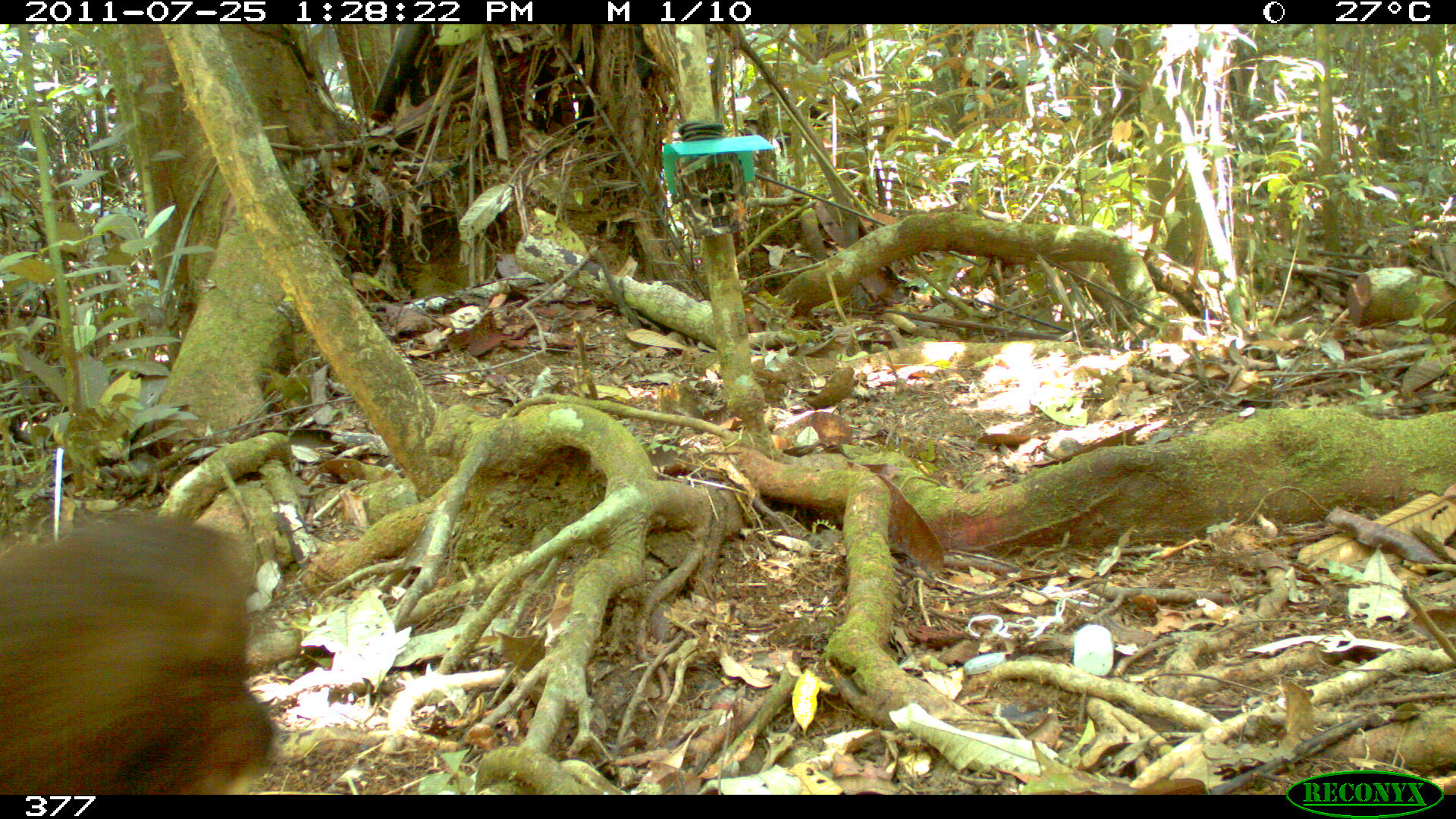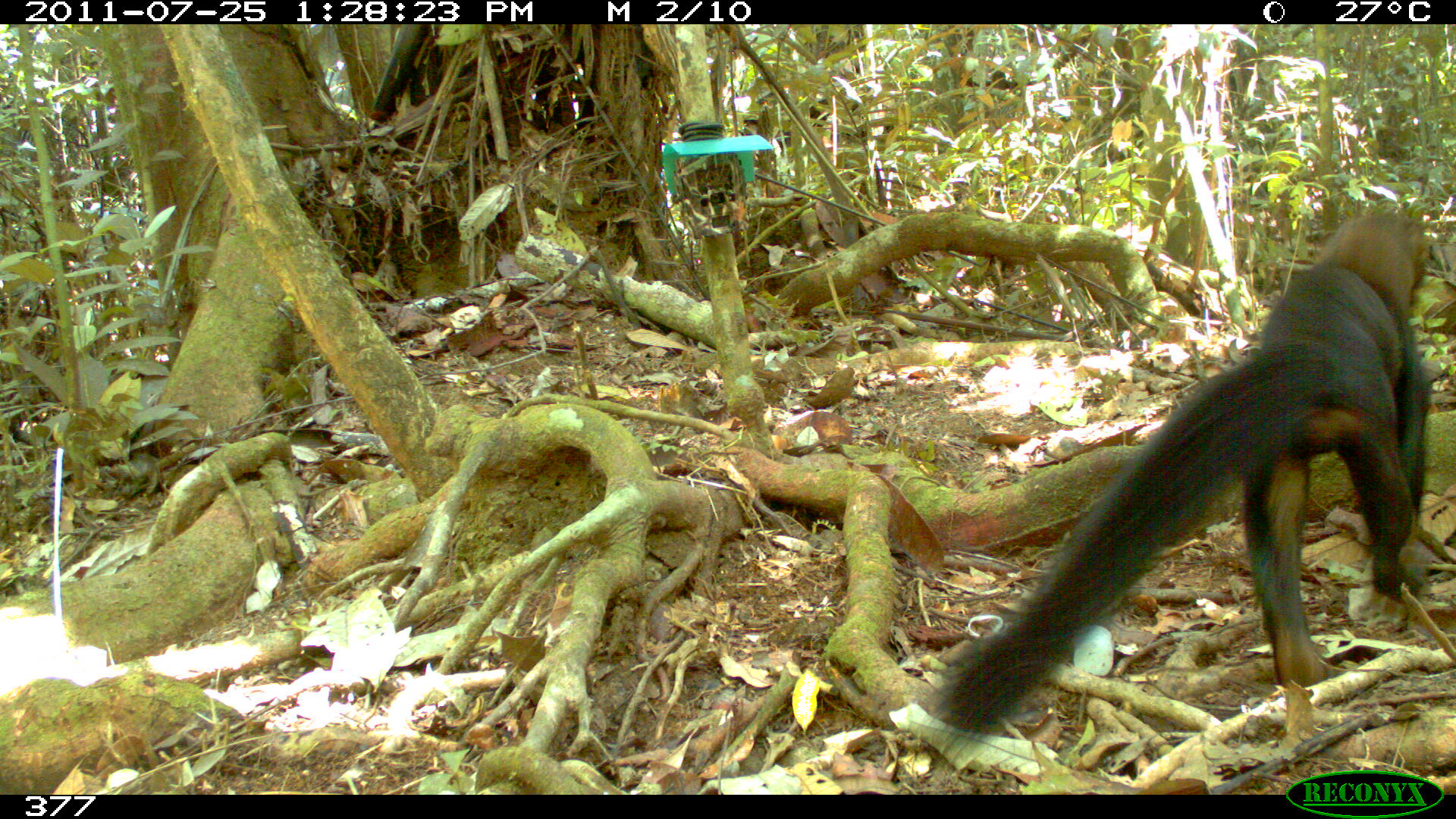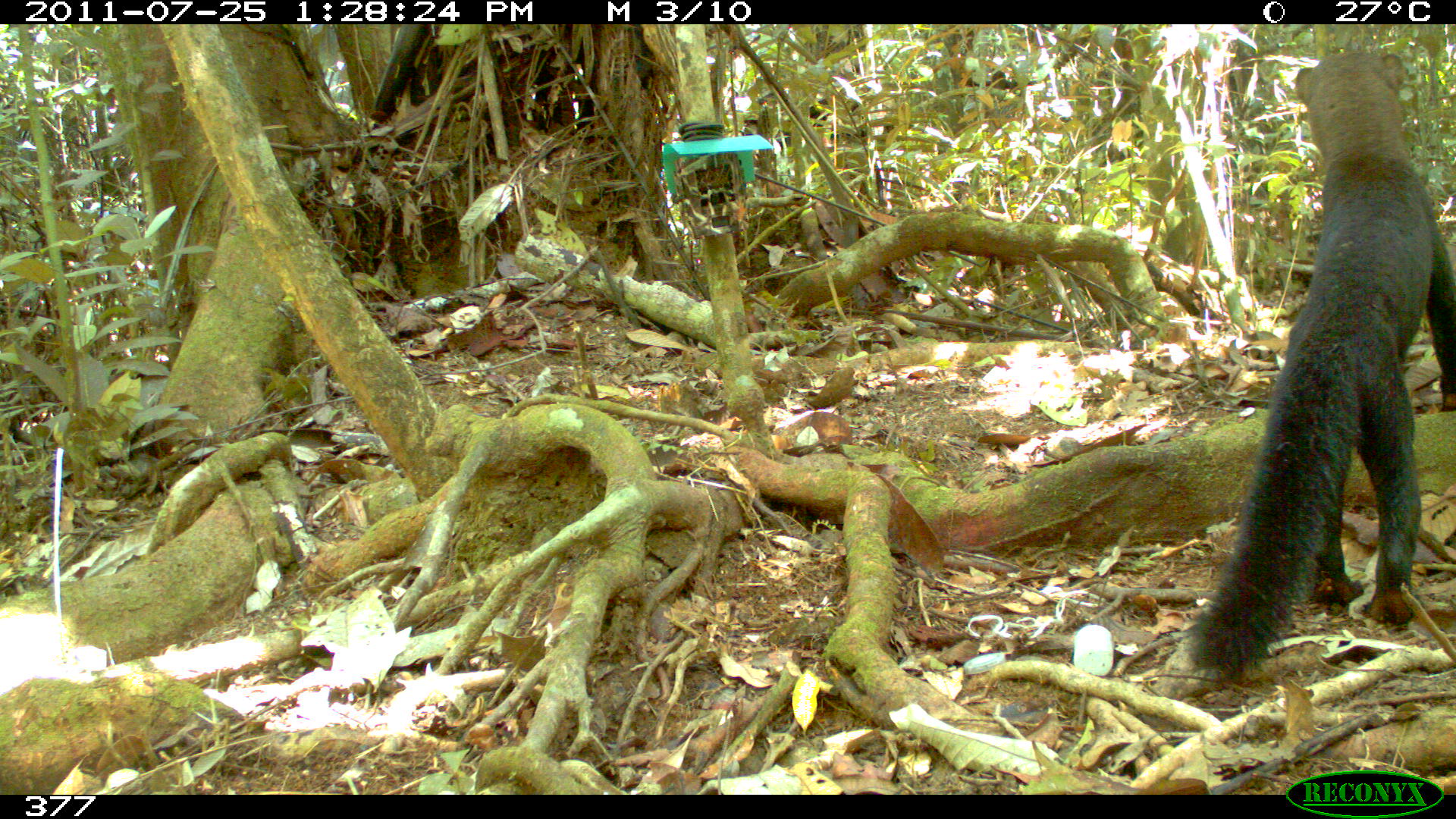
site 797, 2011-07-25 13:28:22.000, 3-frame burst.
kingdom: Animalia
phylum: Chordata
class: Mammalia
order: Carnivora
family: Mustelidae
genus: Eira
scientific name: Eira barbara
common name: tayra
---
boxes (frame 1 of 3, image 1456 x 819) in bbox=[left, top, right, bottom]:
eira barbara: bbox=[0, 516, 280, 795]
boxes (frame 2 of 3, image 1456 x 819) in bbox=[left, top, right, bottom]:
eira barbara: bbox=[927, 197, 1428, 767]